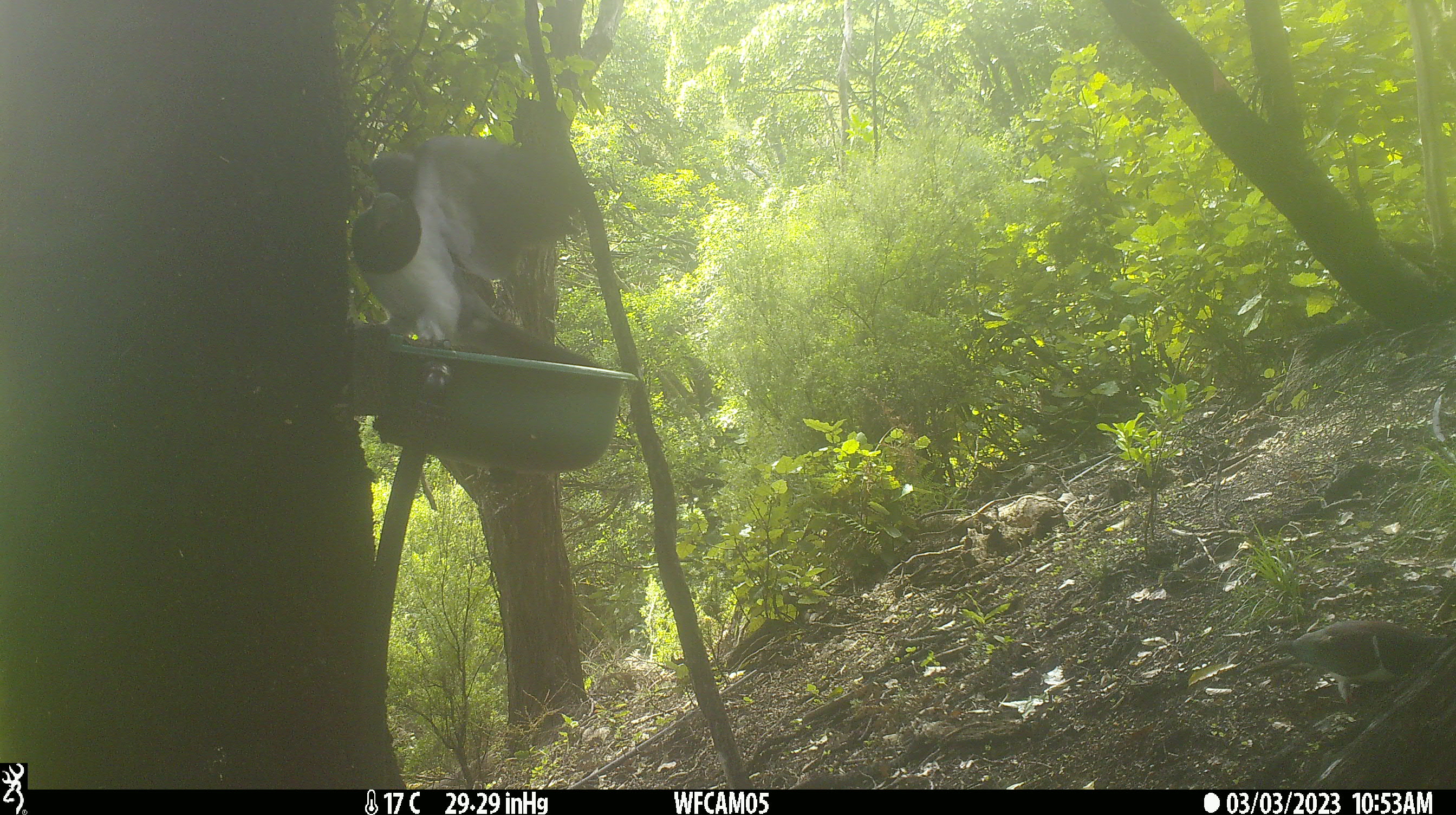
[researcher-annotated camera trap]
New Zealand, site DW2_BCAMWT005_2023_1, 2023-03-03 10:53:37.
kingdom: Animalia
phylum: Chordata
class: Aves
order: Columbiformes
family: Columbidae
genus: Hemiphaga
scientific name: Hemiphaga novaeseelandiae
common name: new zealand pigeon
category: kereru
Kereru (new zealand pigeon) (Hemiphaga novaeseelandiae).